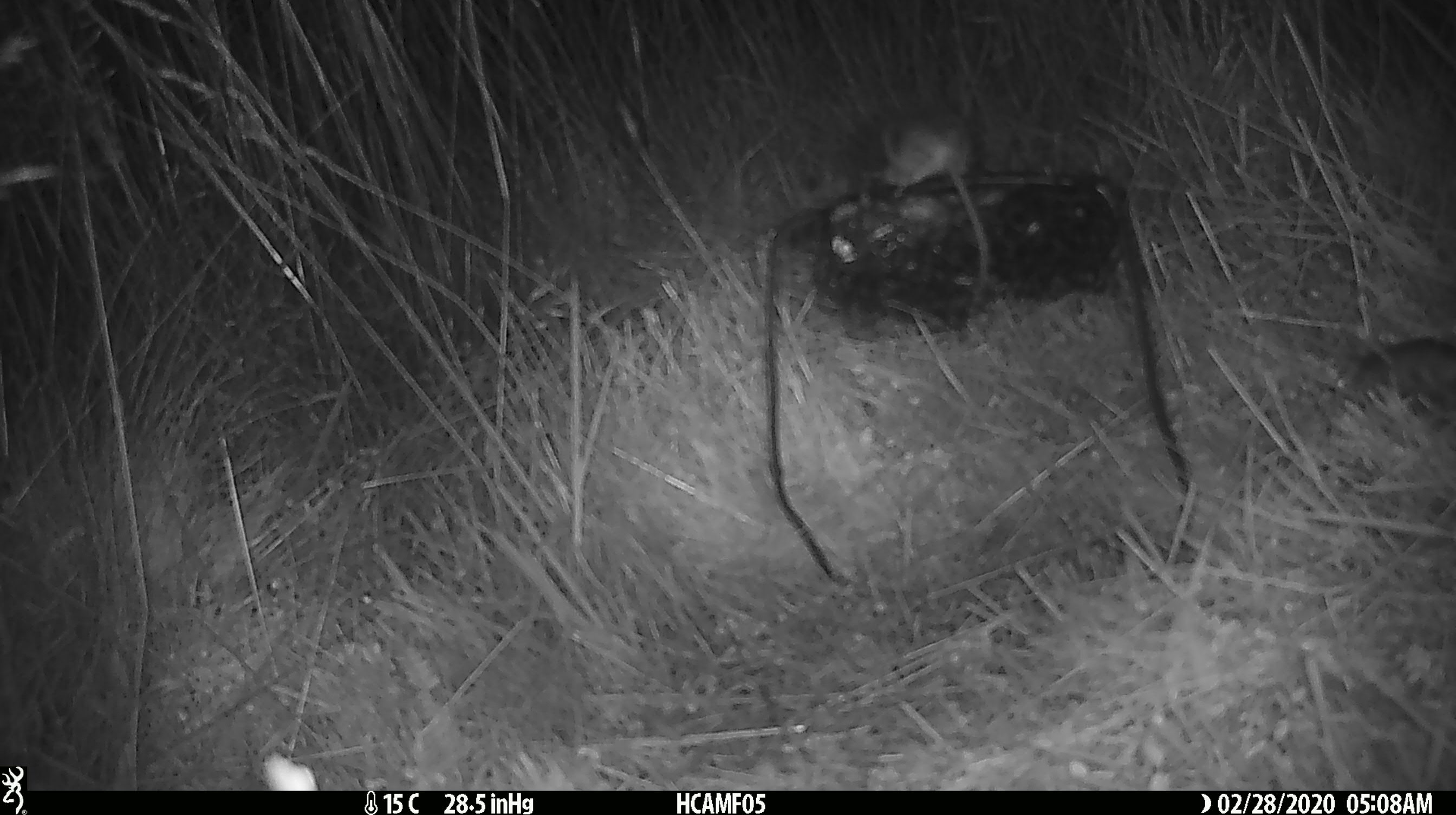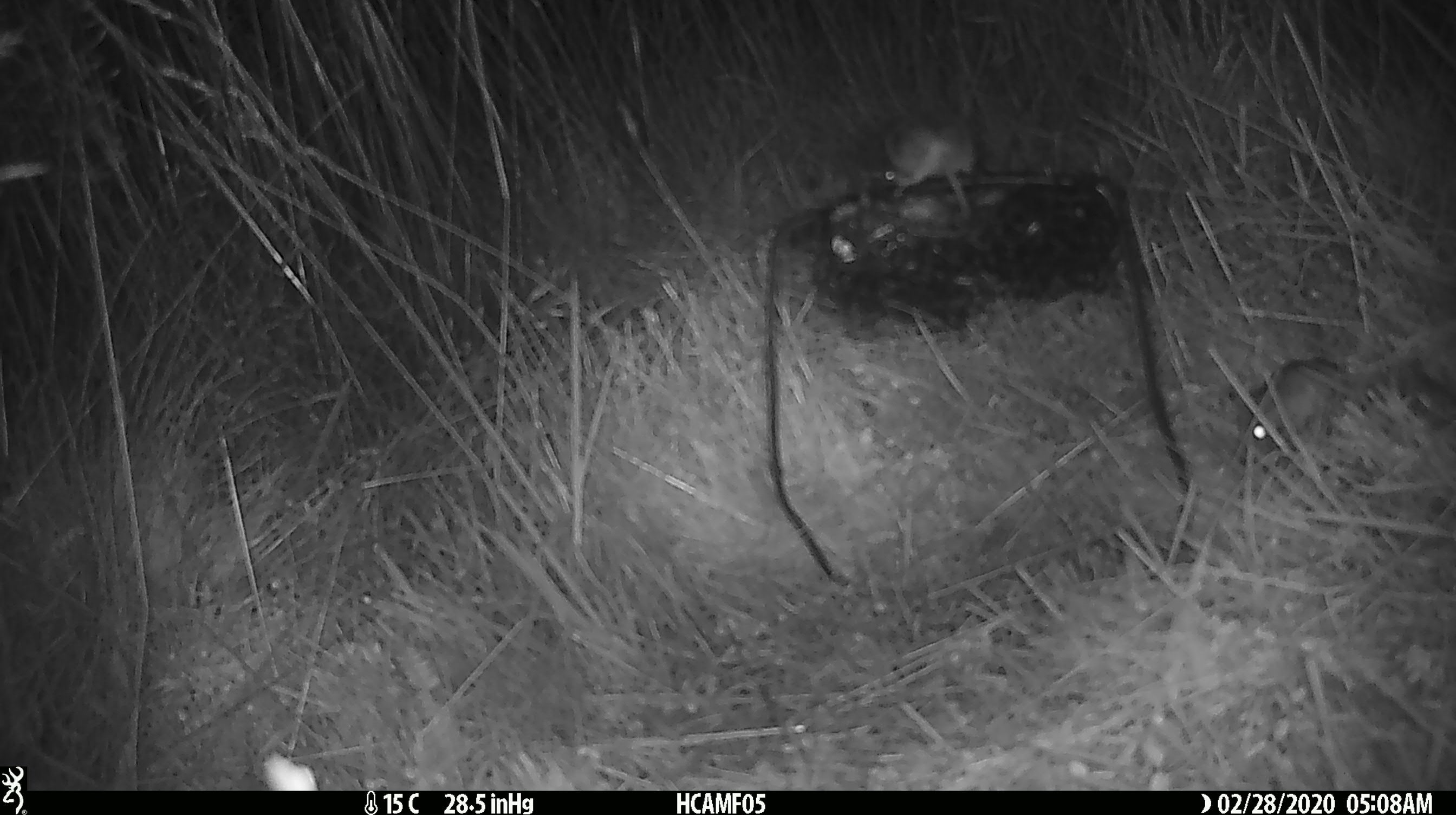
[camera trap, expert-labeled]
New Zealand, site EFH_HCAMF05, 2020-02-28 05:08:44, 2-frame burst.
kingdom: Animalia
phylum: Chordata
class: Mammalia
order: Rodentia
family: Muridae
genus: Mus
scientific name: Mus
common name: mouse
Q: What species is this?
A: Mouse (Mus).